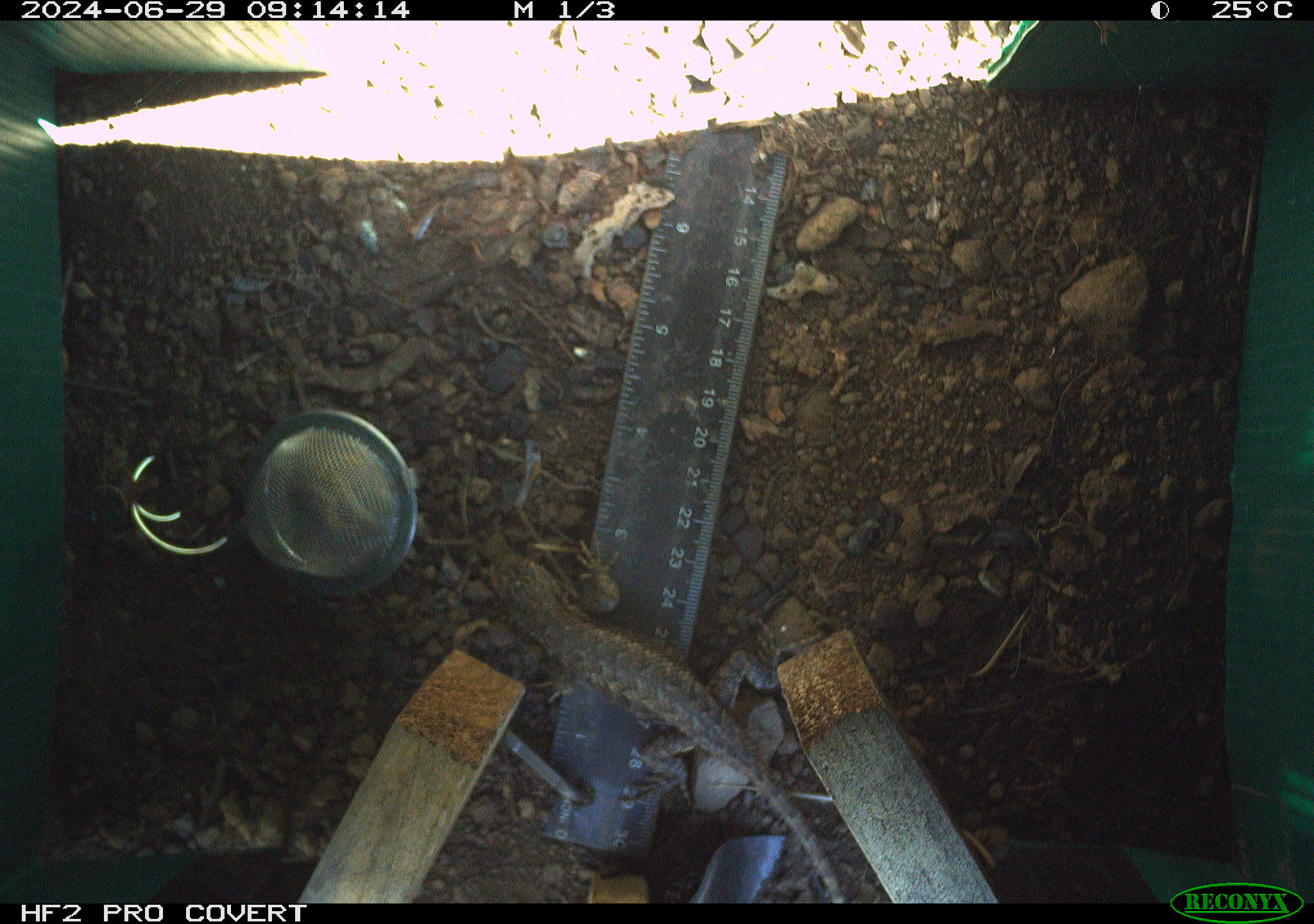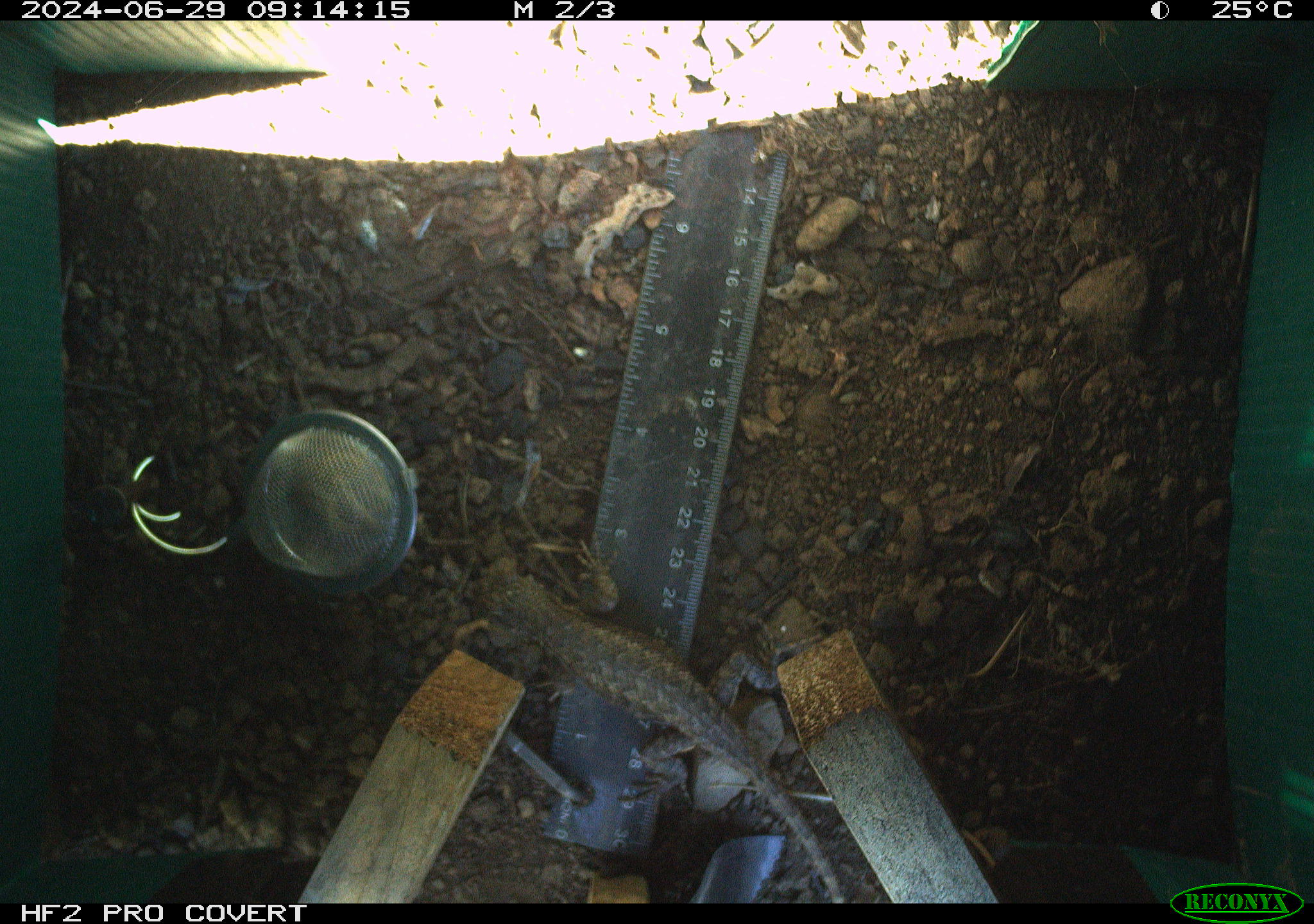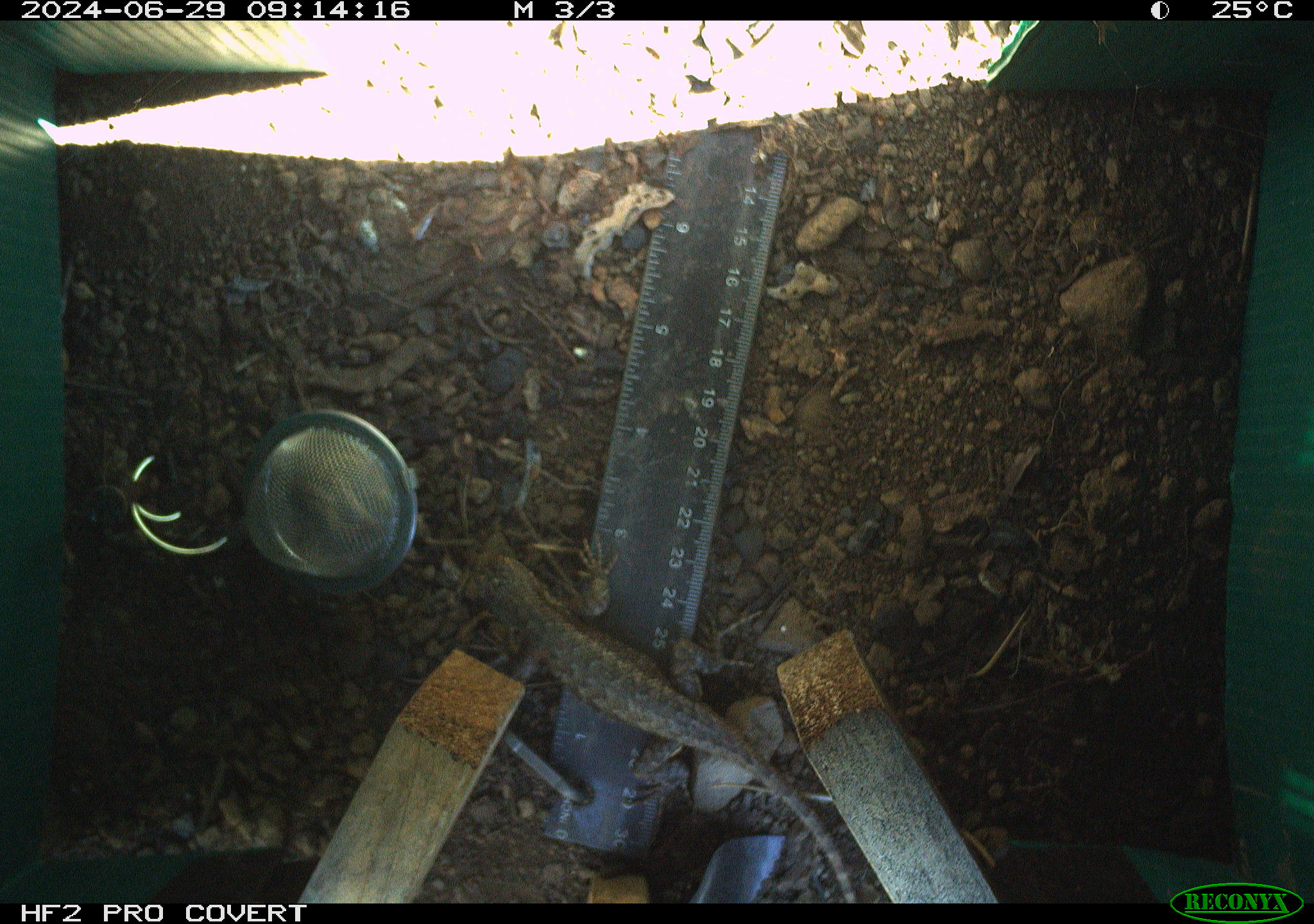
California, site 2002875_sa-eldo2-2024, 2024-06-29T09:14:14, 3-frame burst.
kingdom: Animalia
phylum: Chordata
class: Reptilia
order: Squamata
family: Phrynosomatidae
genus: Sceloporus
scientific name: Sceloporus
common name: spiny lizards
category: sceloporus species